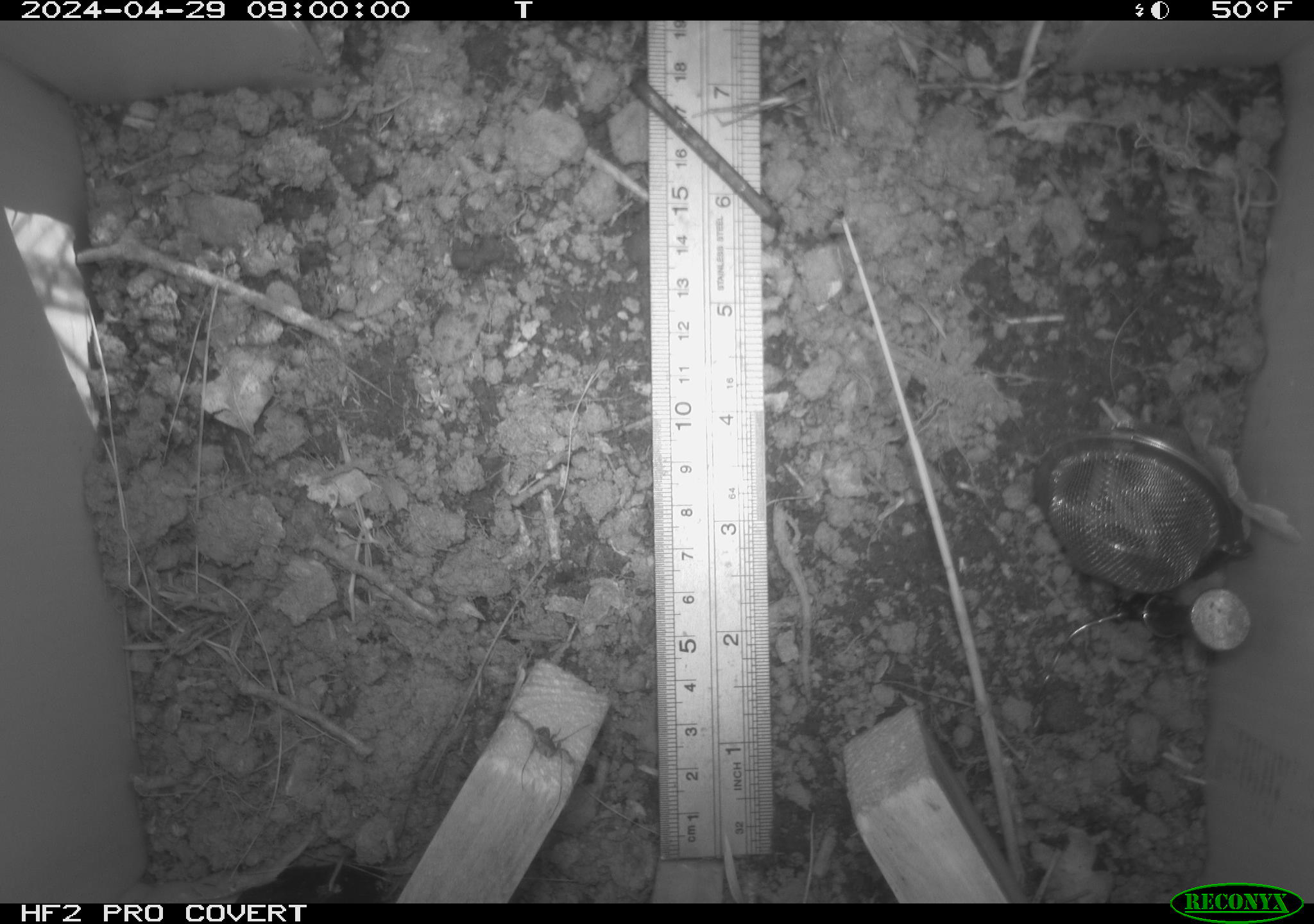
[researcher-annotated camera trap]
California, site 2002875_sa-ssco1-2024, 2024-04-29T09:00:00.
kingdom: Animalia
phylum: Arthropoda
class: Arachnida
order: Araneae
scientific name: Araneae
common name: spider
Spider (Araneae).